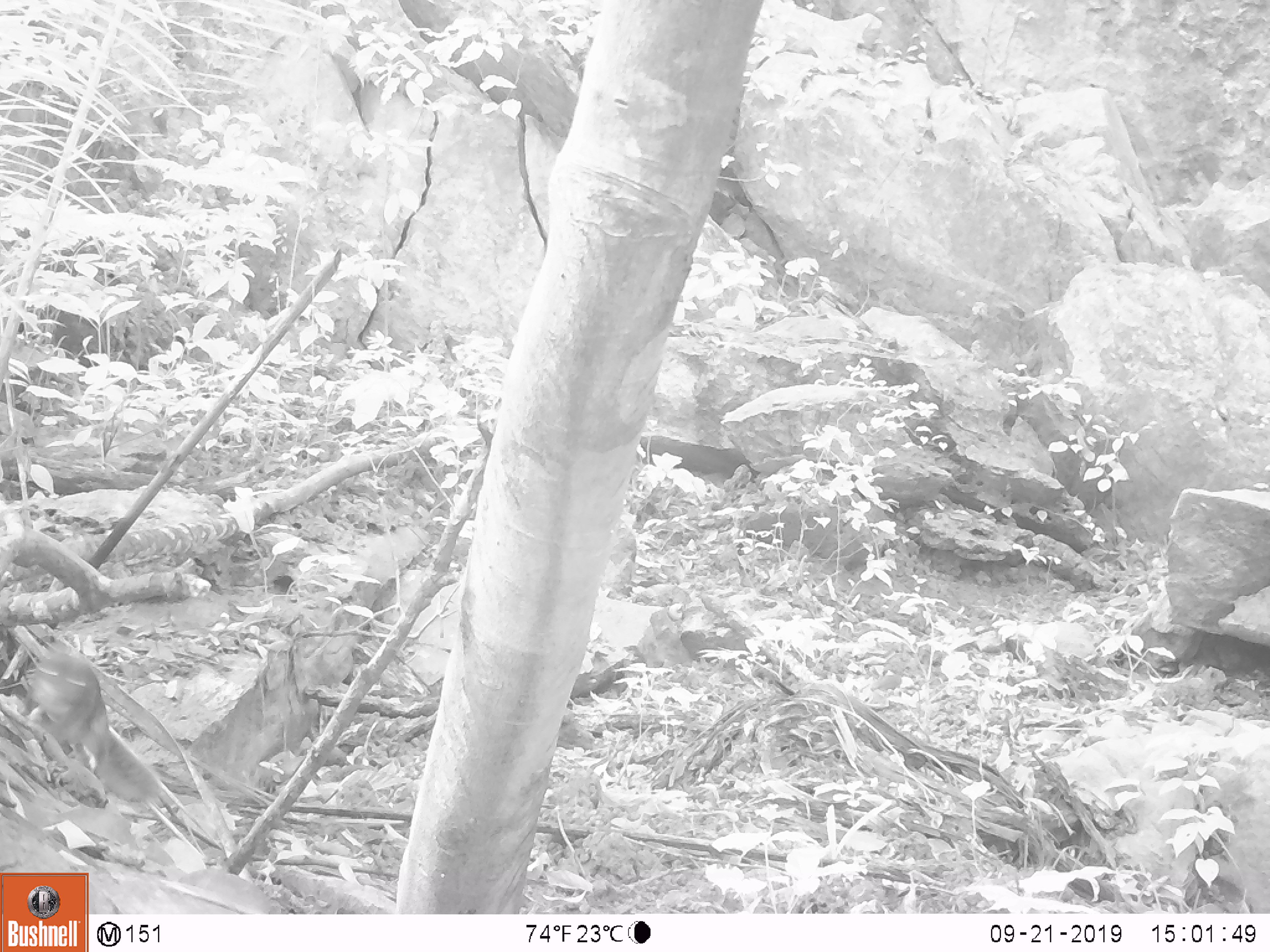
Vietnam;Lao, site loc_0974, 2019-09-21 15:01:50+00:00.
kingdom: Animalia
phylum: Chordata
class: Mammalia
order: Rodentia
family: Sciuridae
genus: Dremomys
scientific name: Dremomys rufigenis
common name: red-cheeked squirrel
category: red cheeked squirrel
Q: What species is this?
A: Red cheeked squirrel (red-cheeked squirrel) (Dremomys rufigenis).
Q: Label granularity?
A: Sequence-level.